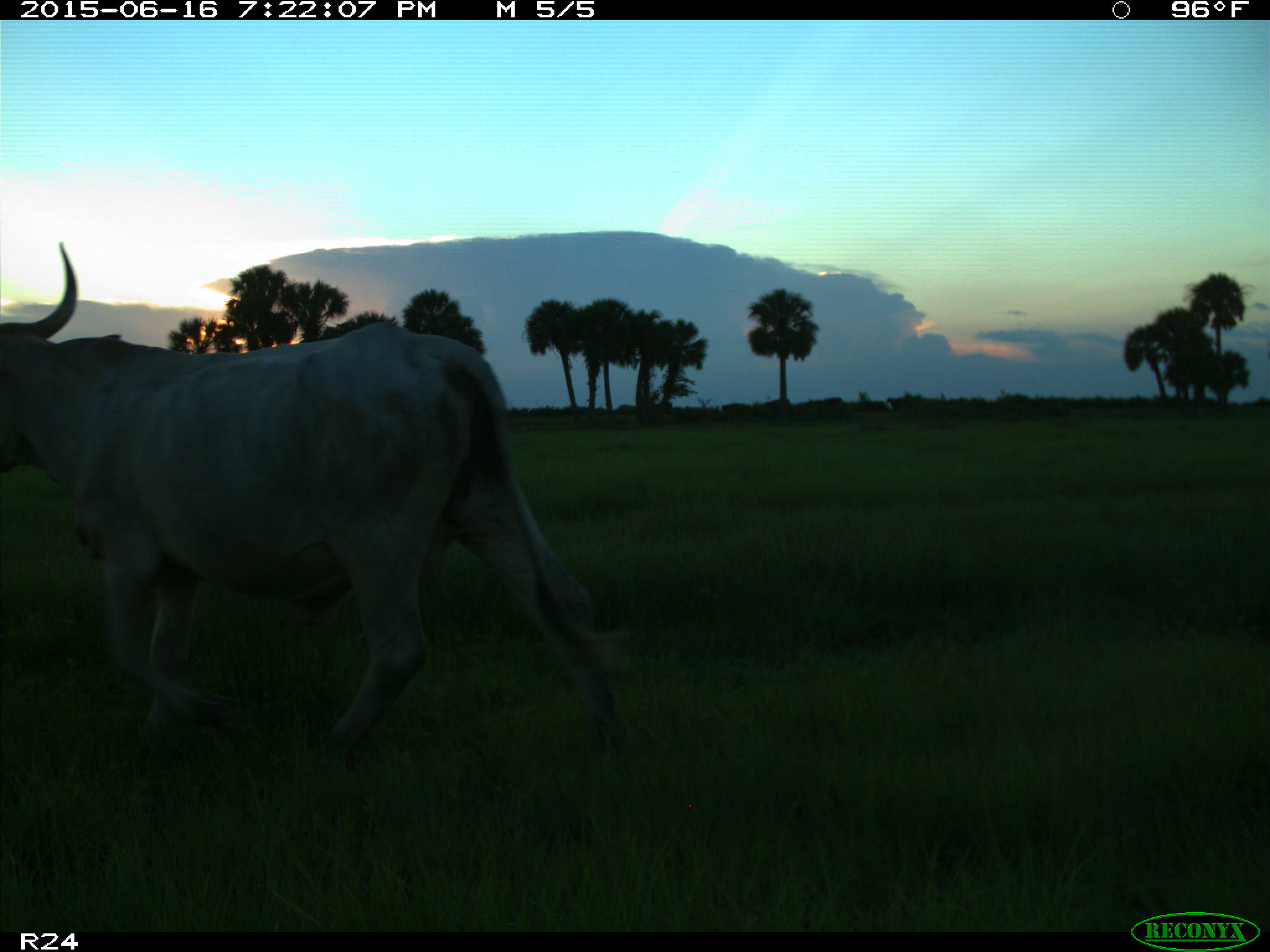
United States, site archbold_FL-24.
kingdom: Animalia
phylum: Chordata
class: Mammalia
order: Artiodactyla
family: Bovidae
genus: Bos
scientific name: Bos taurus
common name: domestic cow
Bos taurus (domestic cow).